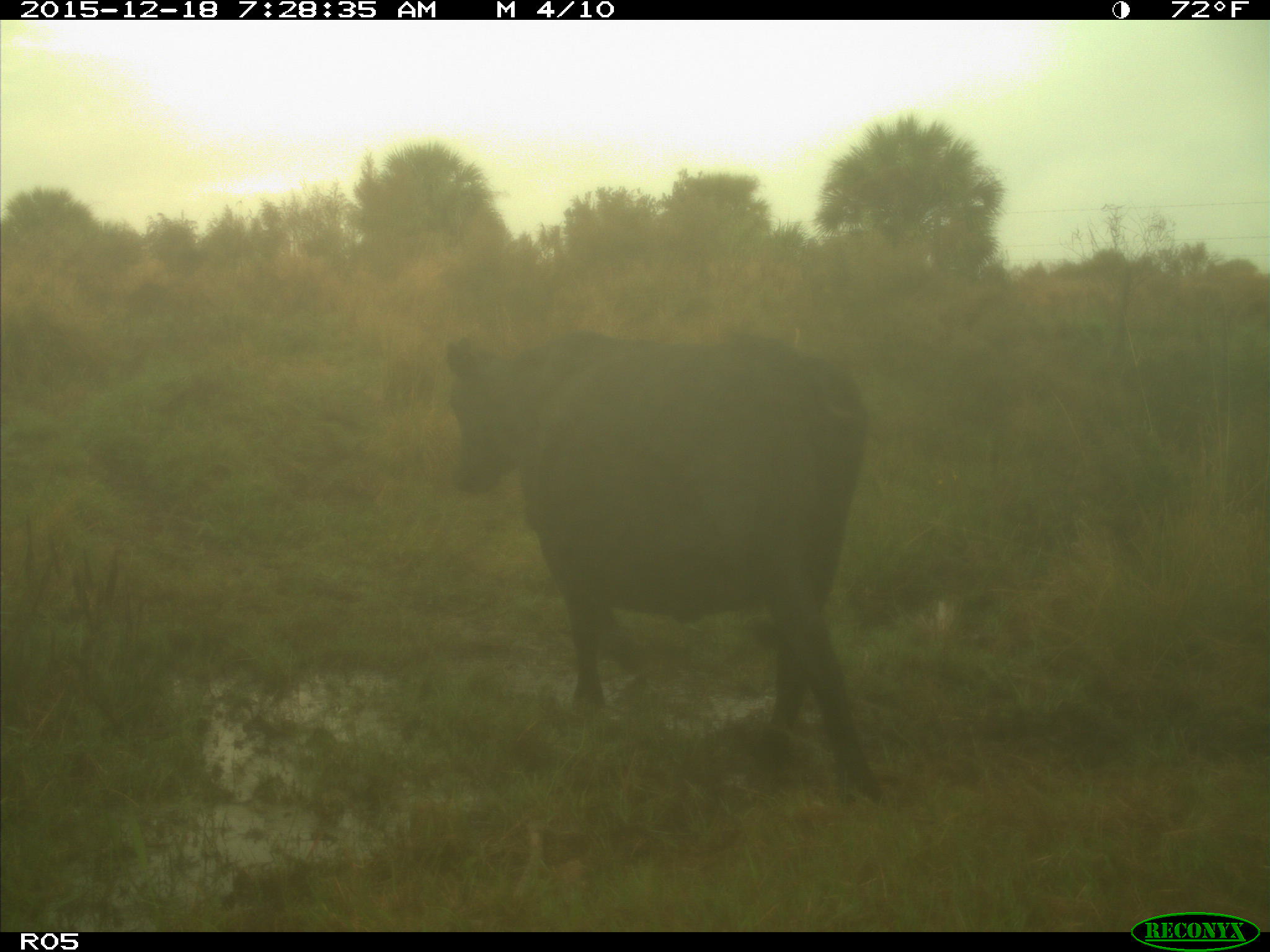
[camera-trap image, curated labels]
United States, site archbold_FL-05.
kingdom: Animalia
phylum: Chordata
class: Mammalia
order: Artiodactyla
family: Bovidae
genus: Bos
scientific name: Bos taurus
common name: domestic cow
Bos taurus (domestic cow).